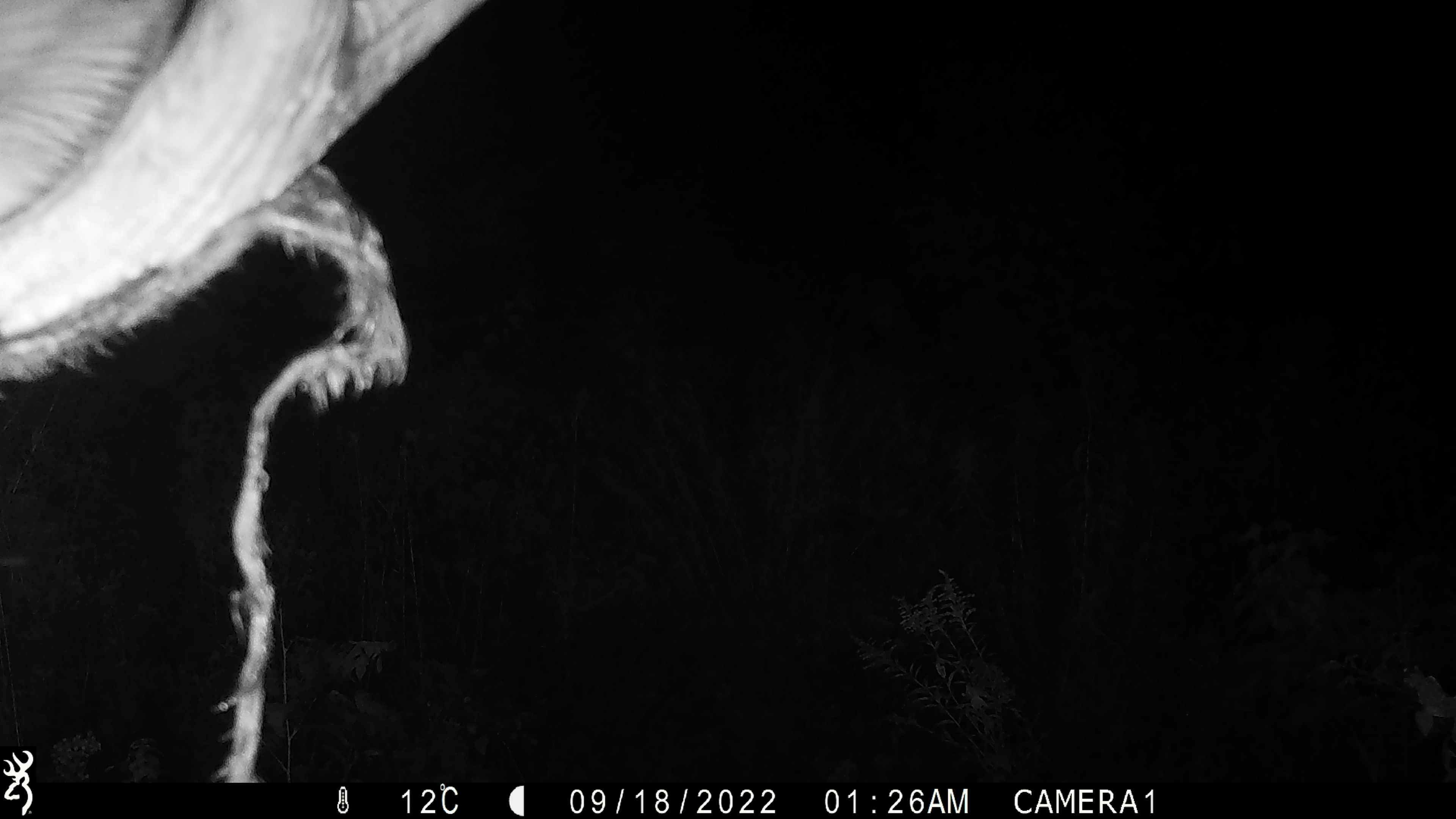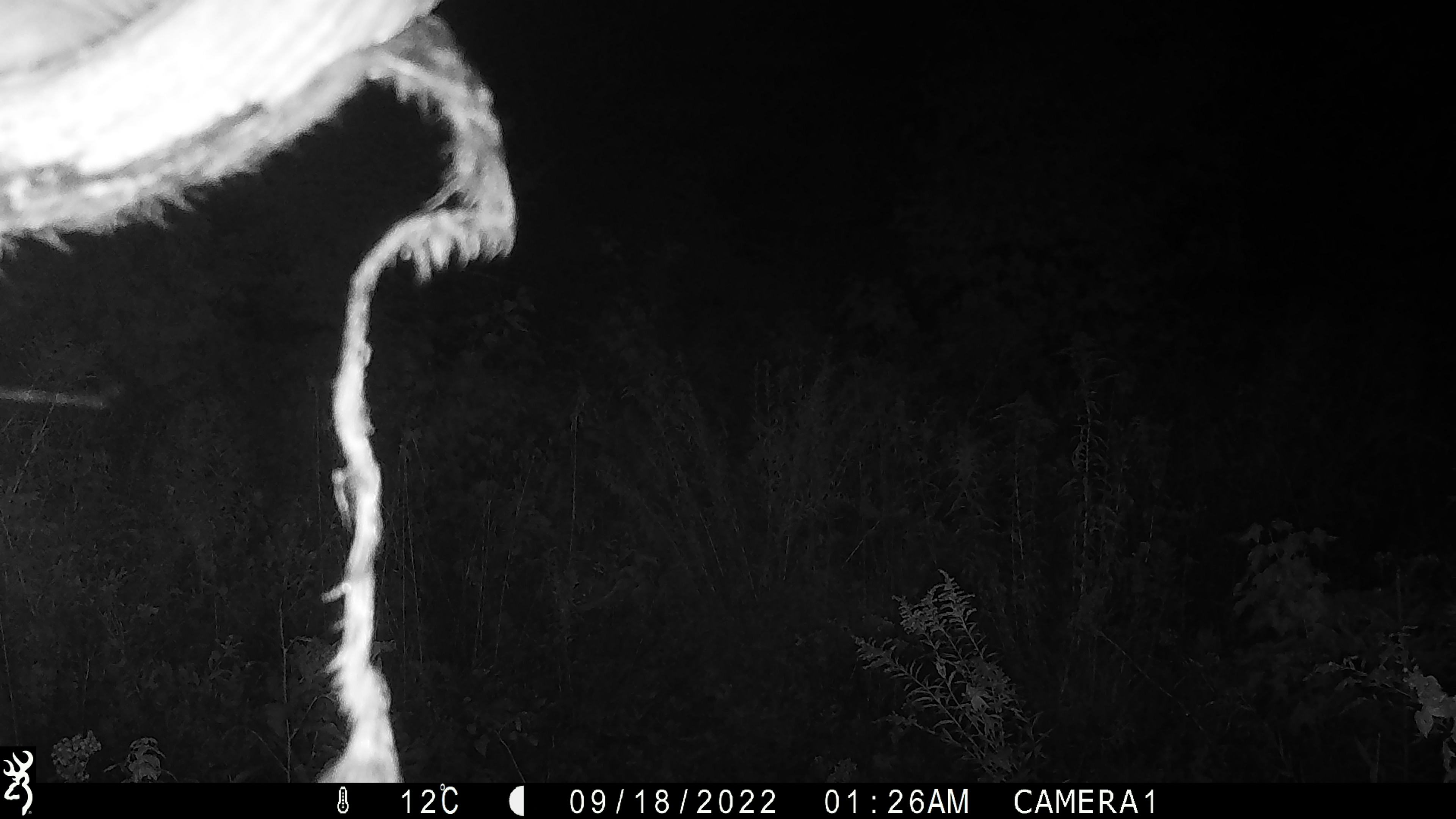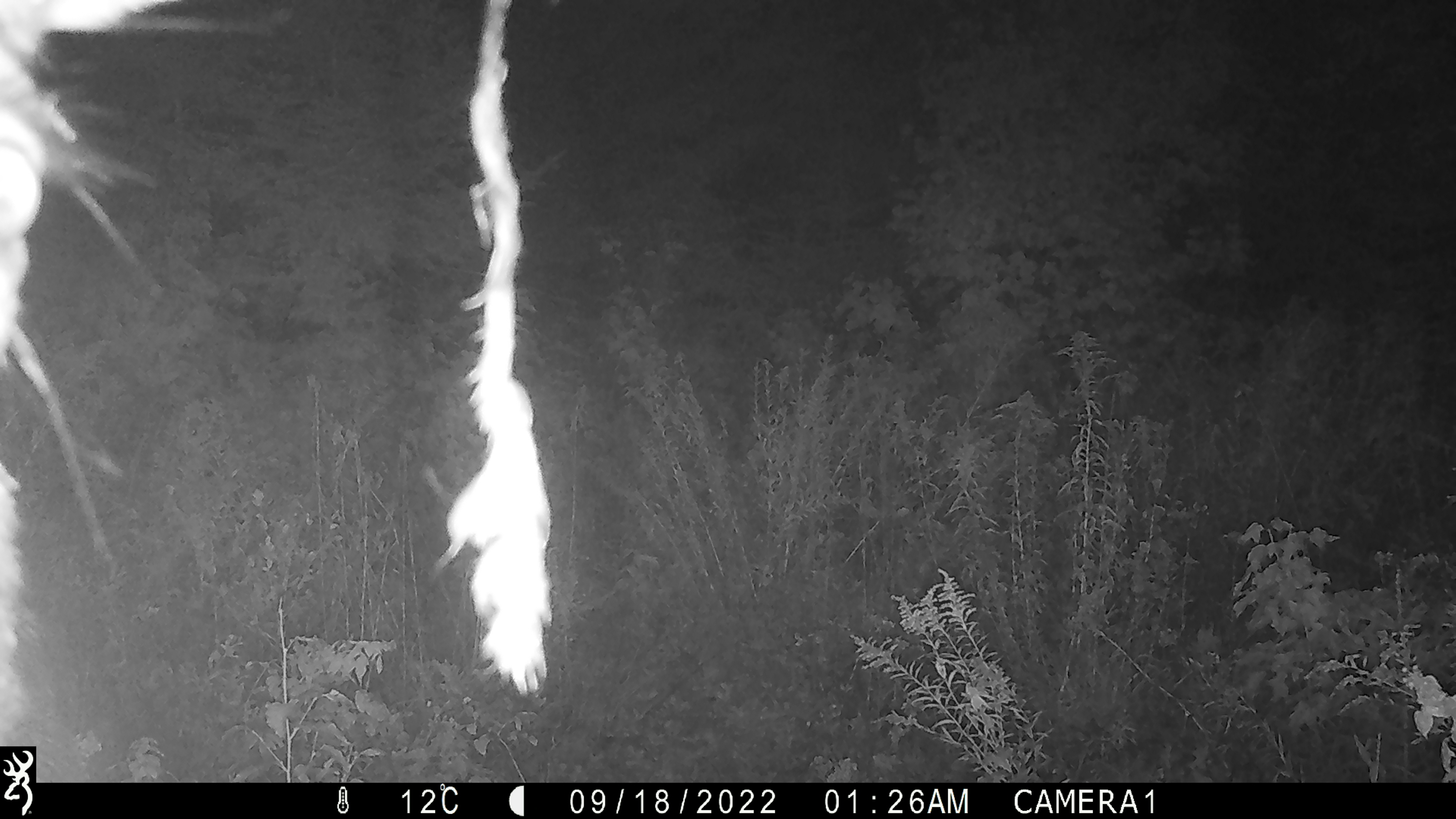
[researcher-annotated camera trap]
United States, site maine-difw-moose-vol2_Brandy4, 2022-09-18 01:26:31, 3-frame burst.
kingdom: Animalia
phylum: Chordata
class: Mammalia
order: Artiodactyla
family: Cervidae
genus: Alces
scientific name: Alces alces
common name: moose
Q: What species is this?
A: Moose (Alces alces).